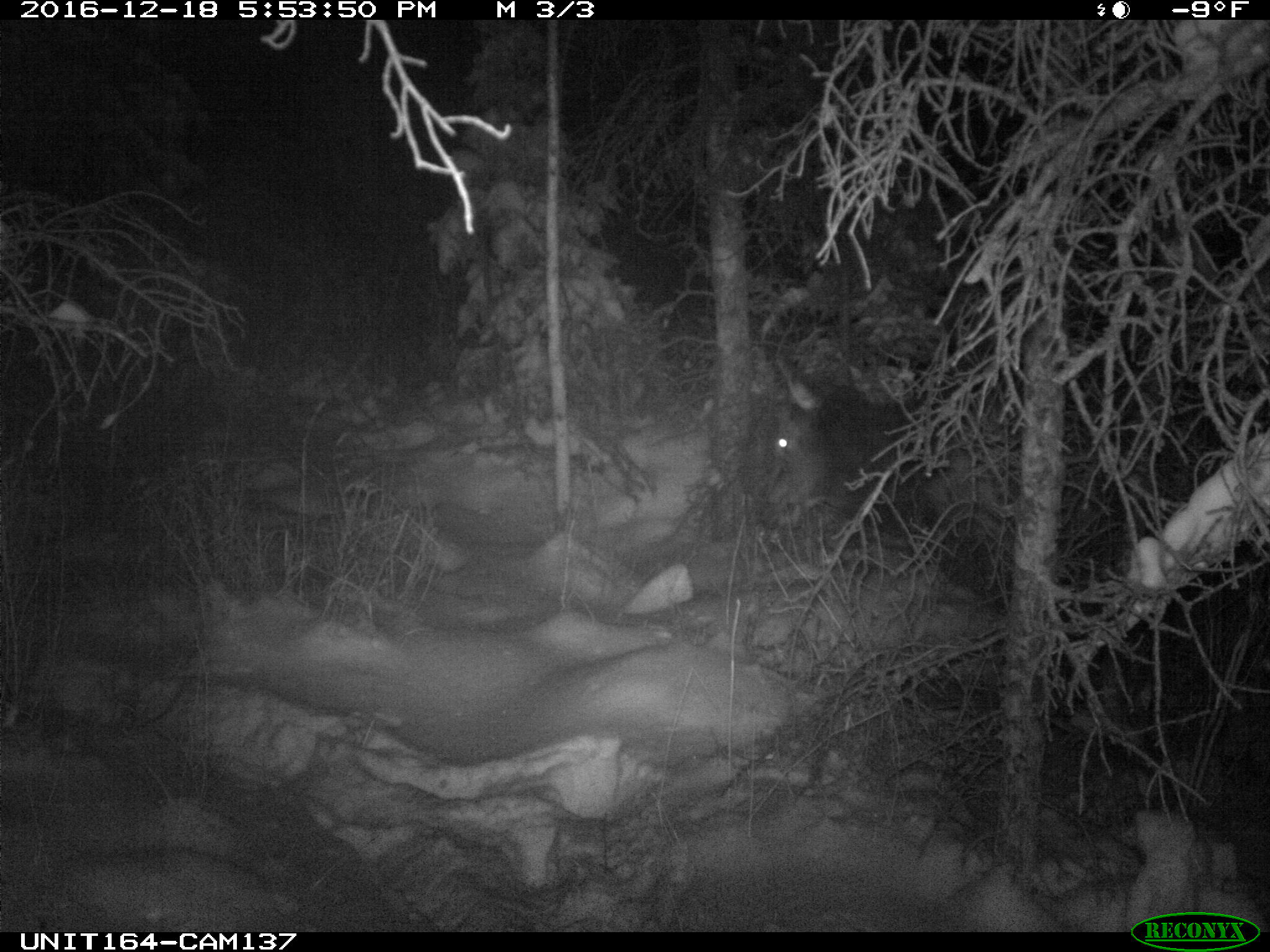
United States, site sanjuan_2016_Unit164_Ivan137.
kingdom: Animalia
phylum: Chordata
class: Mammalia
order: Artiodactyla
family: Cervidae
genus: Cervus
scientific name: Cervus elaphus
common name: red deer